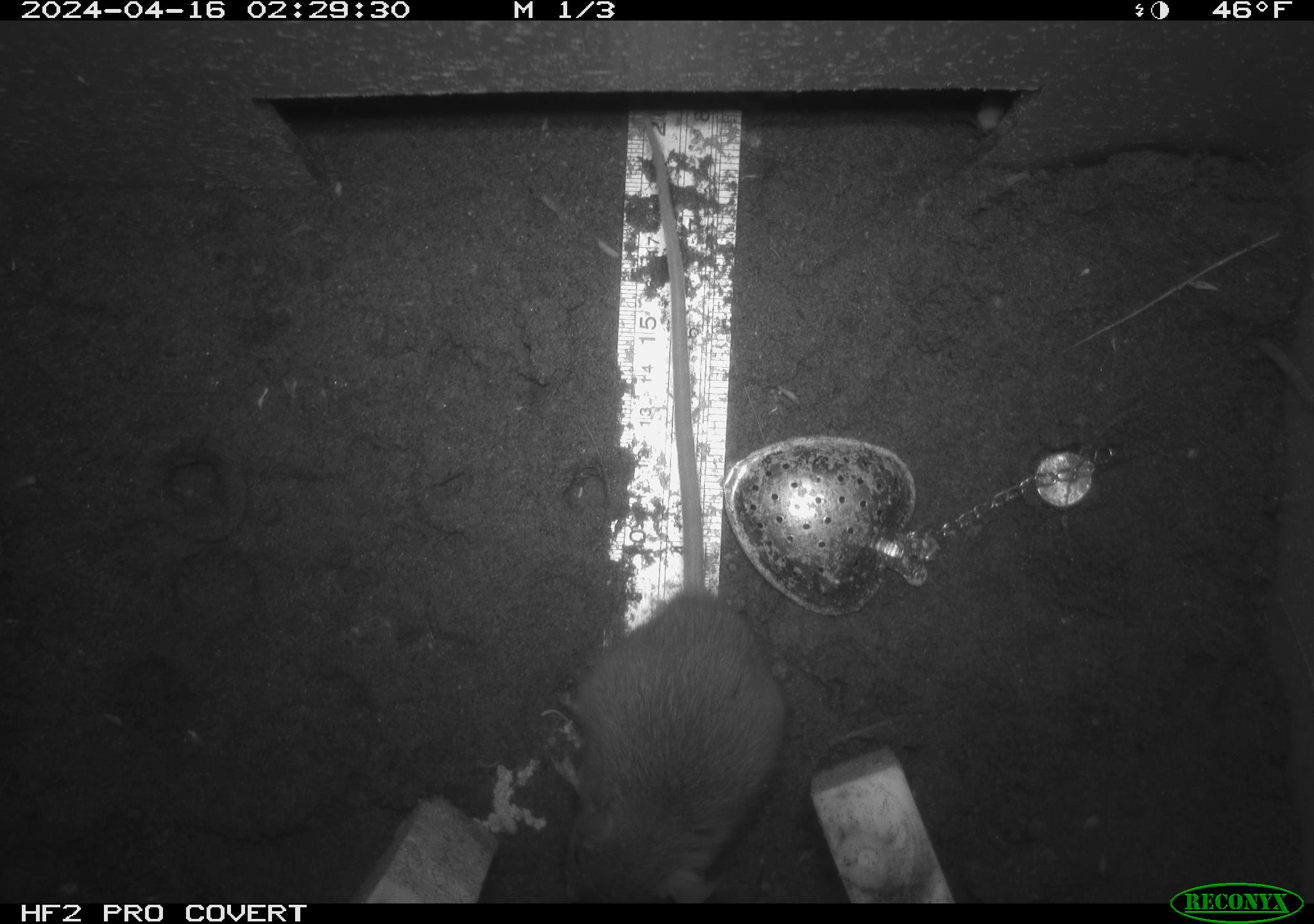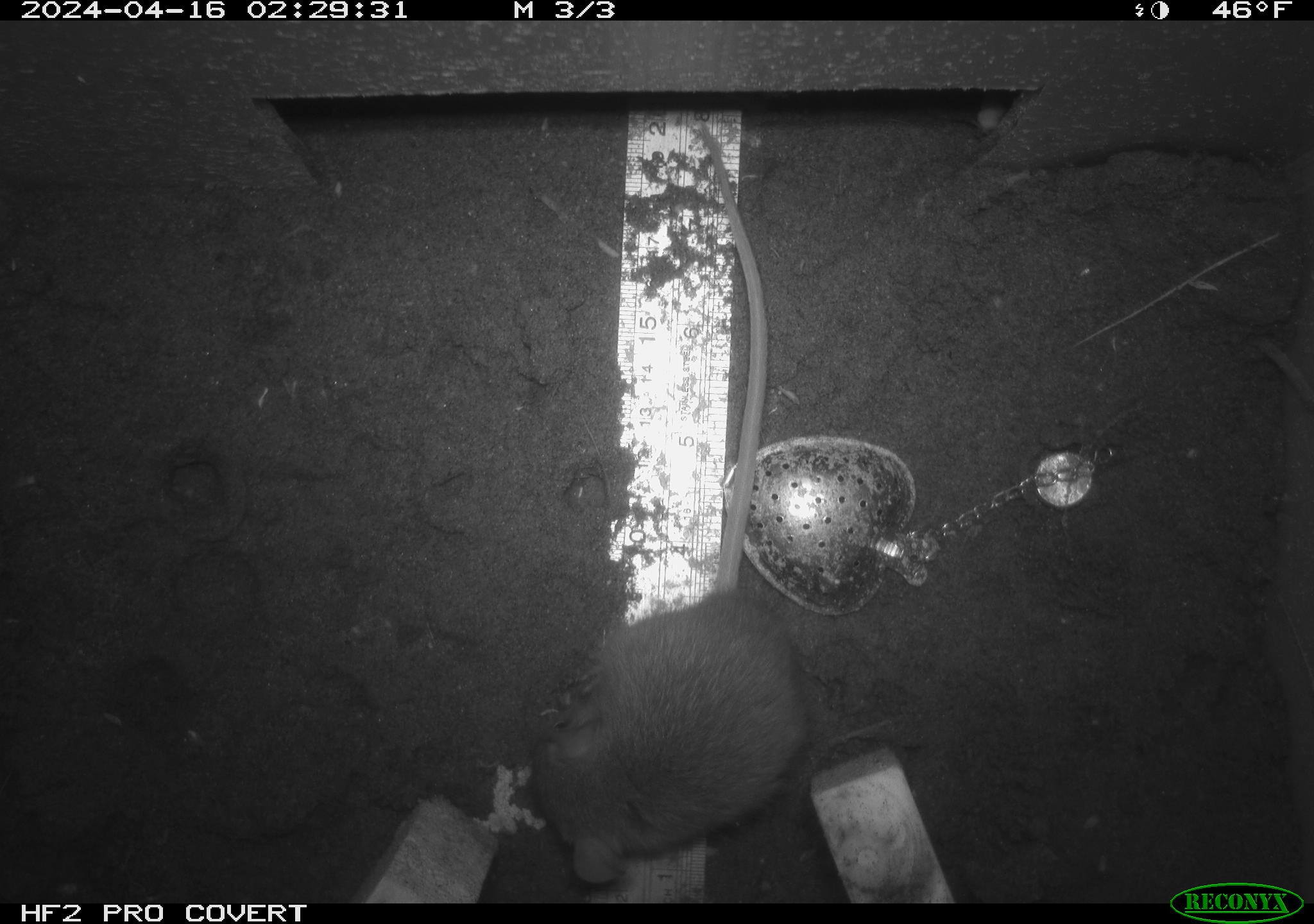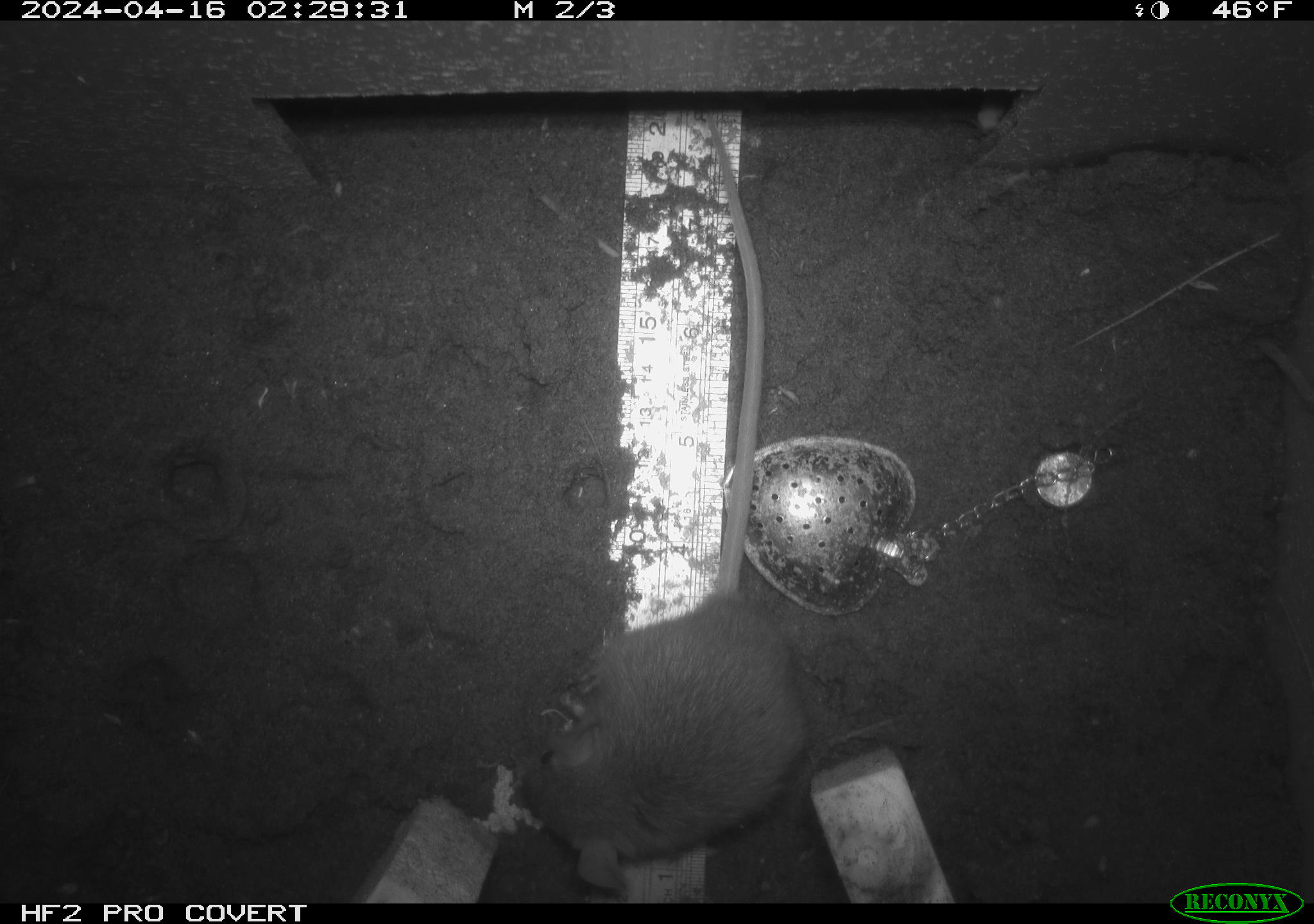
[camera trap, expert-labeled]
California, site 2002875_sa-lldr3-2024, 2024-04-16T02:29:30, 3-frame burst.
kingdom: Animalia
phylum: Chordata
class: Mammalia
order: Rodentia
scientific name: Rodentia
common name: rodent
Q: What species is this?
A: Rodent (Rodentia).